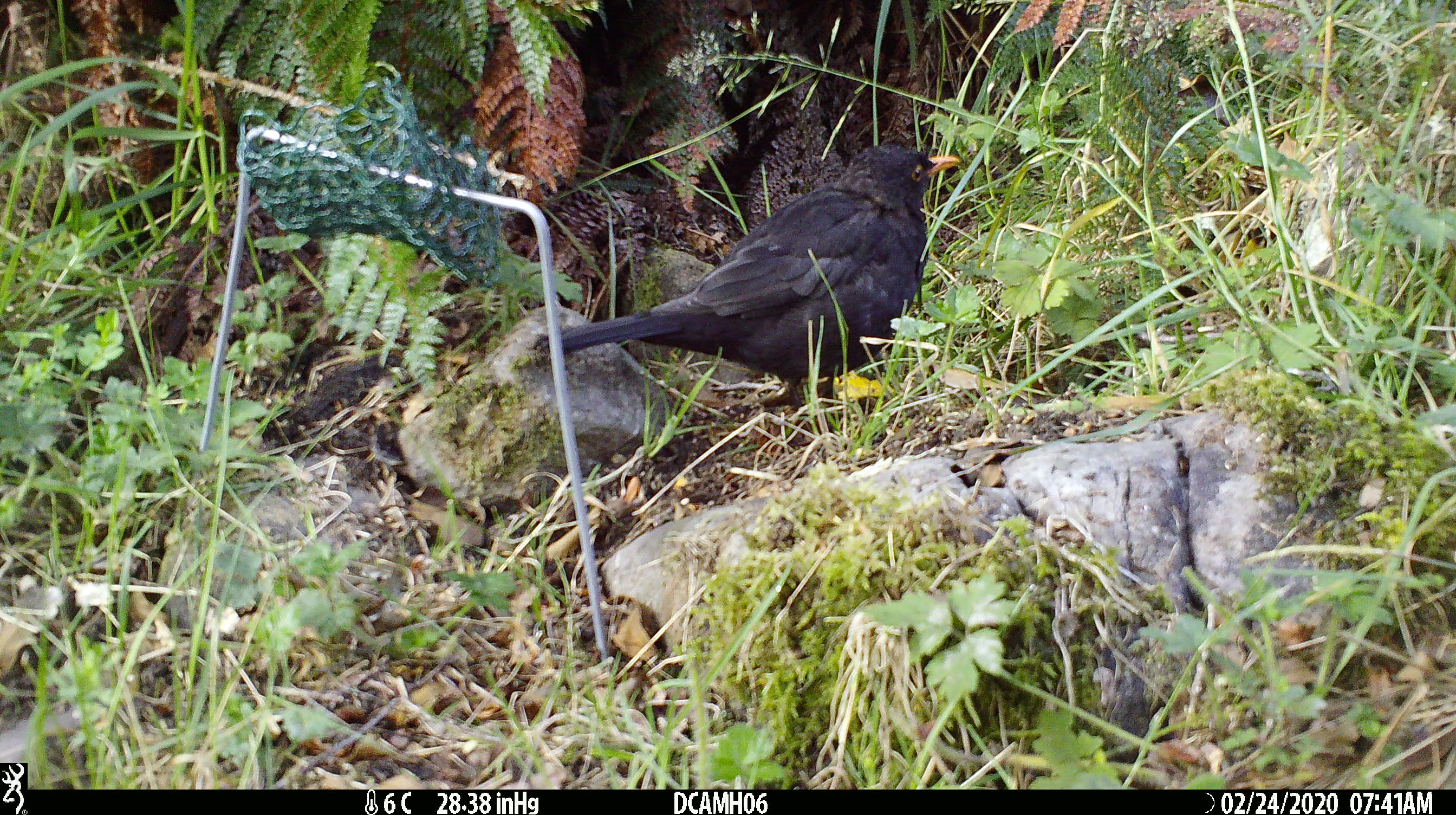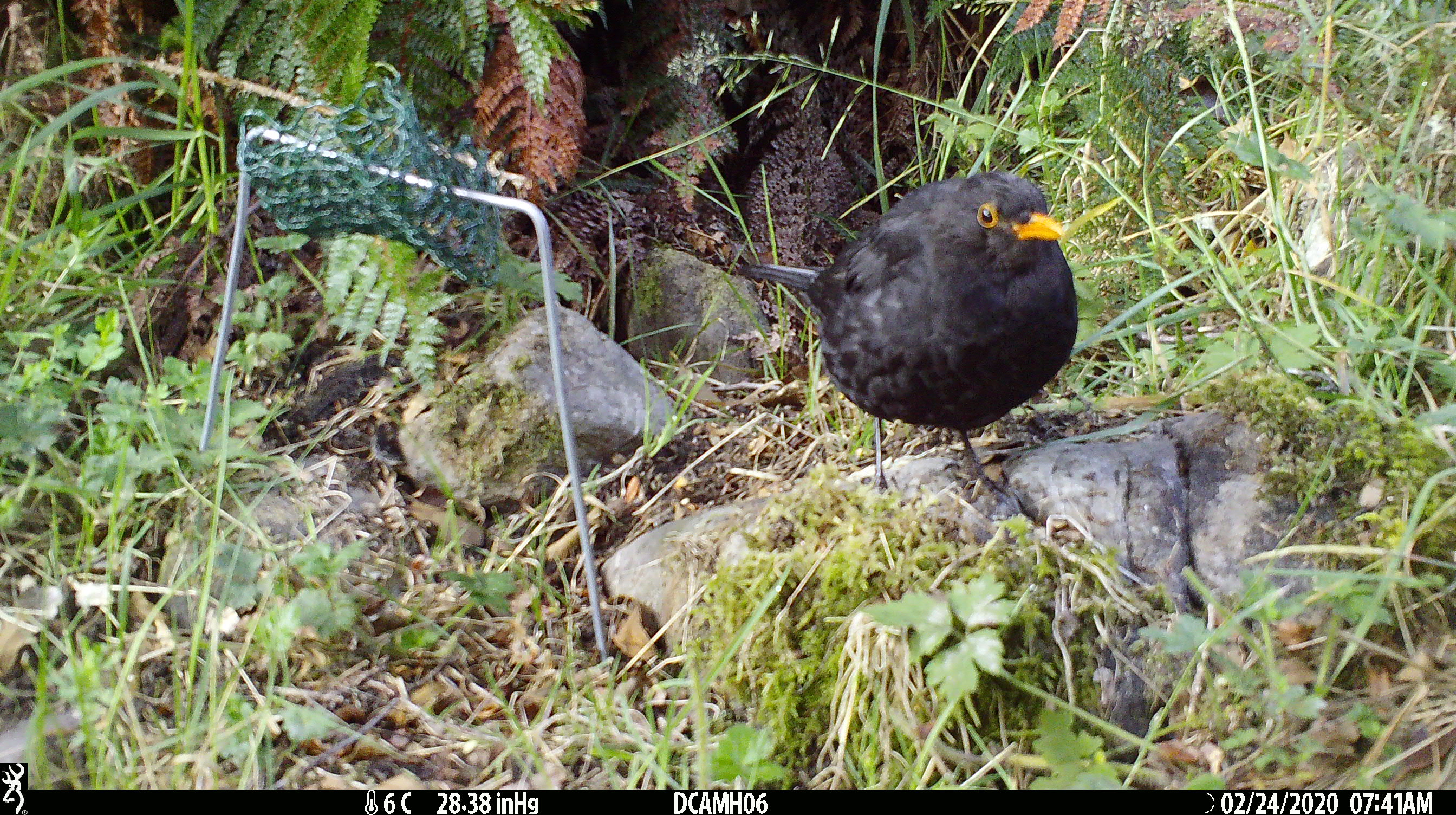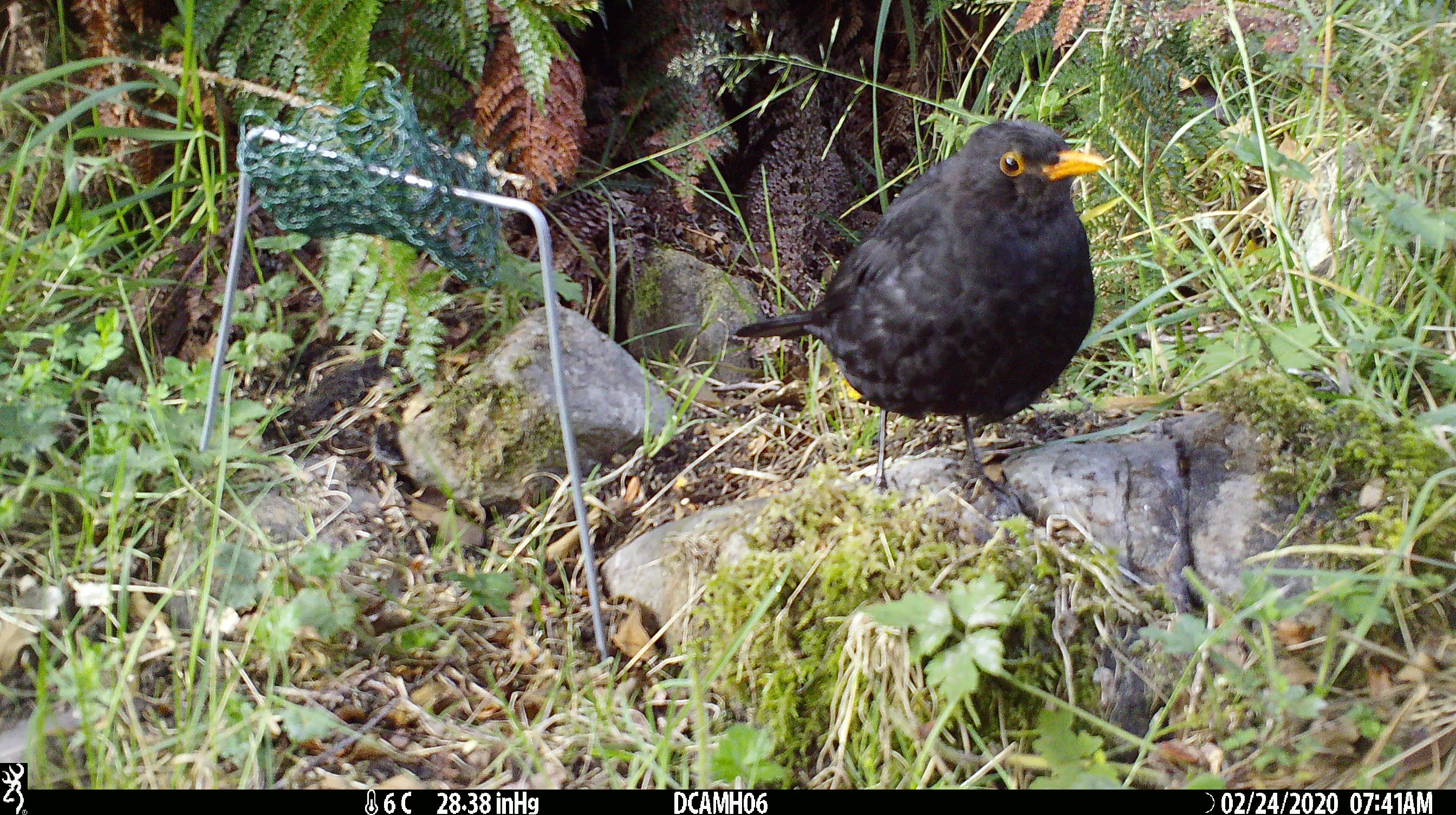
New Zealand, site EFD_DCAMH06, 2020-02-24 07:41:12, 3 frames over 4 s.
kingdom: Animalia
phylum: Chordata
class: Aves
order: Passeriformes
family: Turdidae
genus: Turdus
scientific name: Turdus merula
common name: eurasian blackbird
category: blackbird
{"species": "blackbird (eurasian blackbird) (Turdus merula)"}